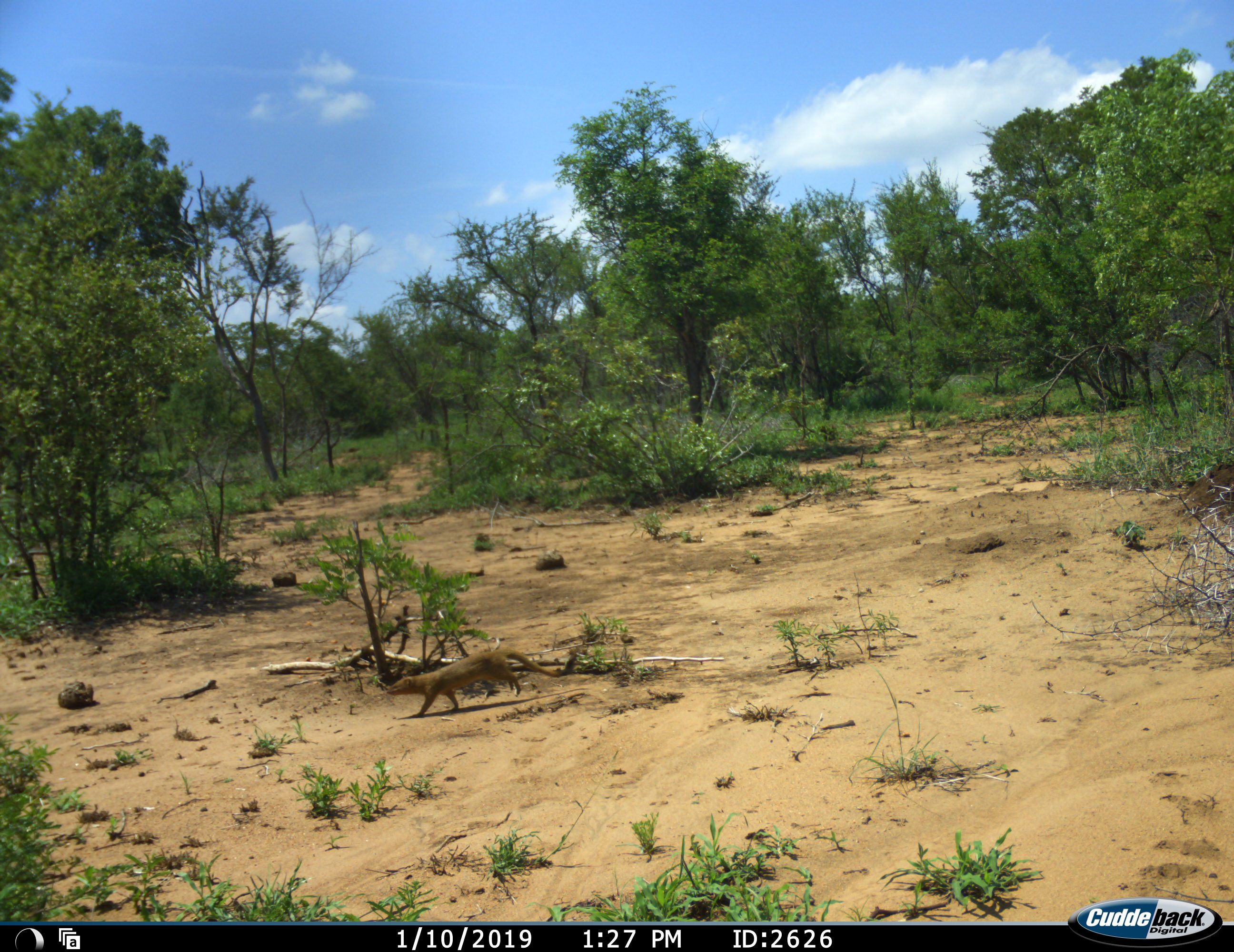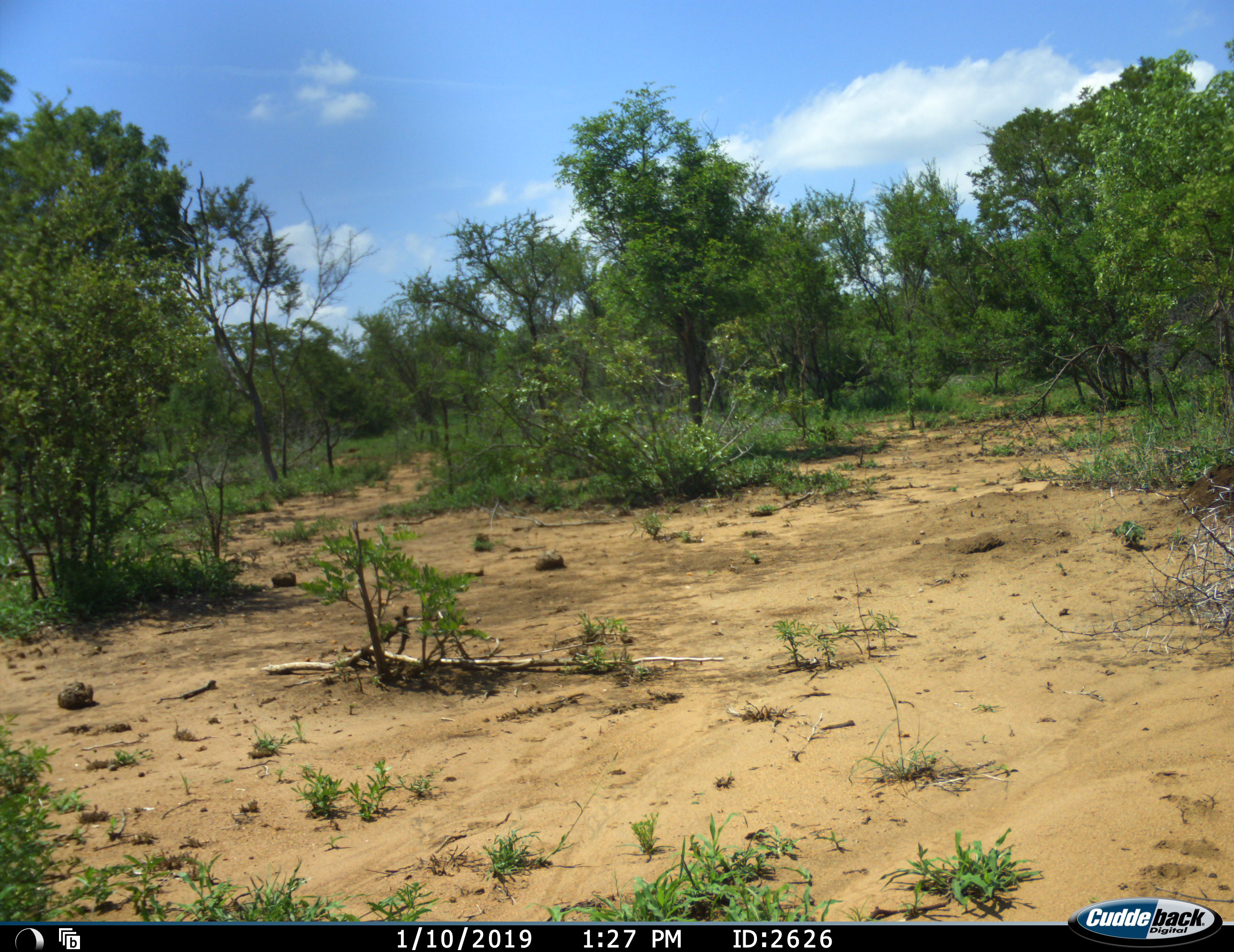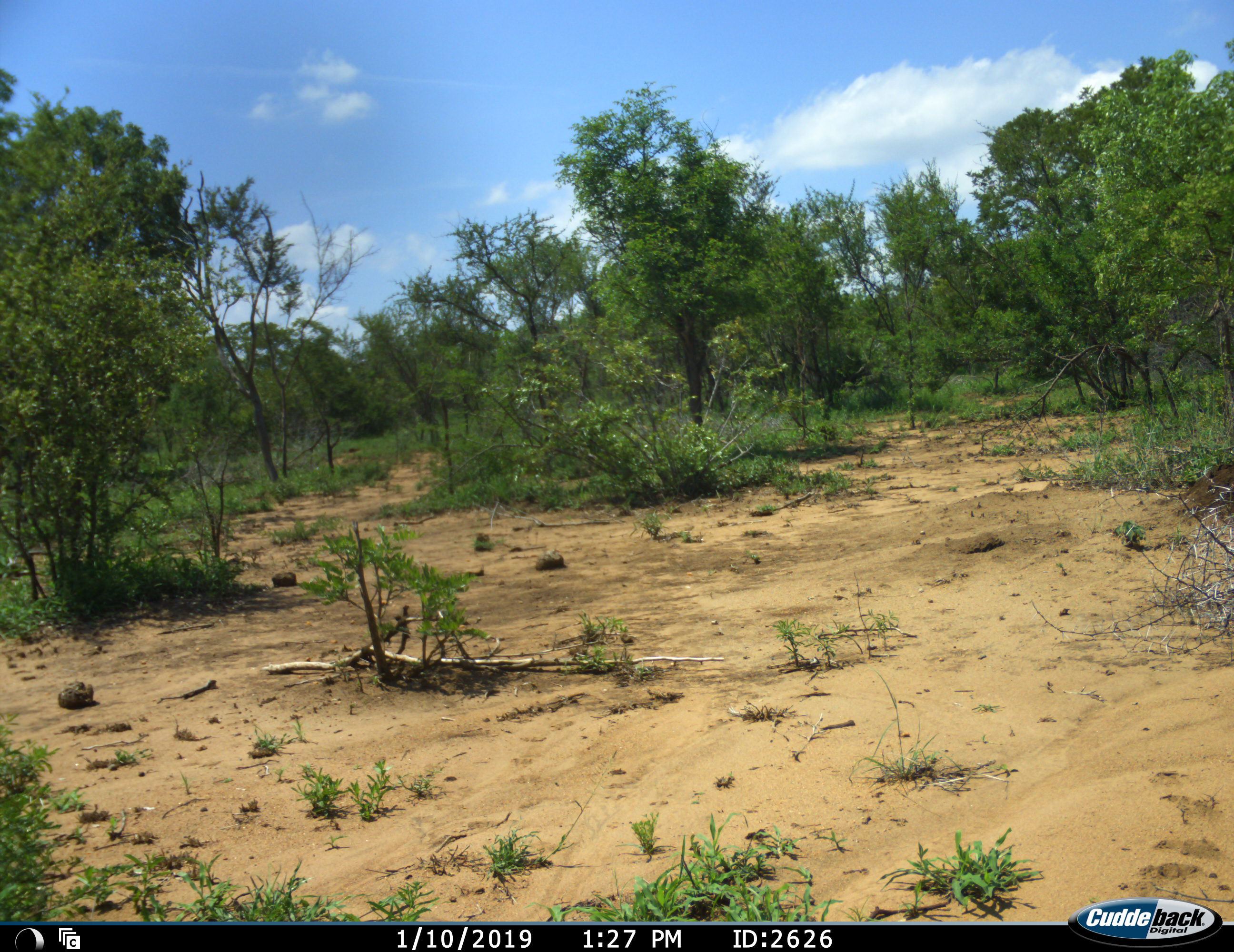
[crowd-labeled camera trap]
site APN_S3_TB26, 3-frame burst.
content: unidentified animal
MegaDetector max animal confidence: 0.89